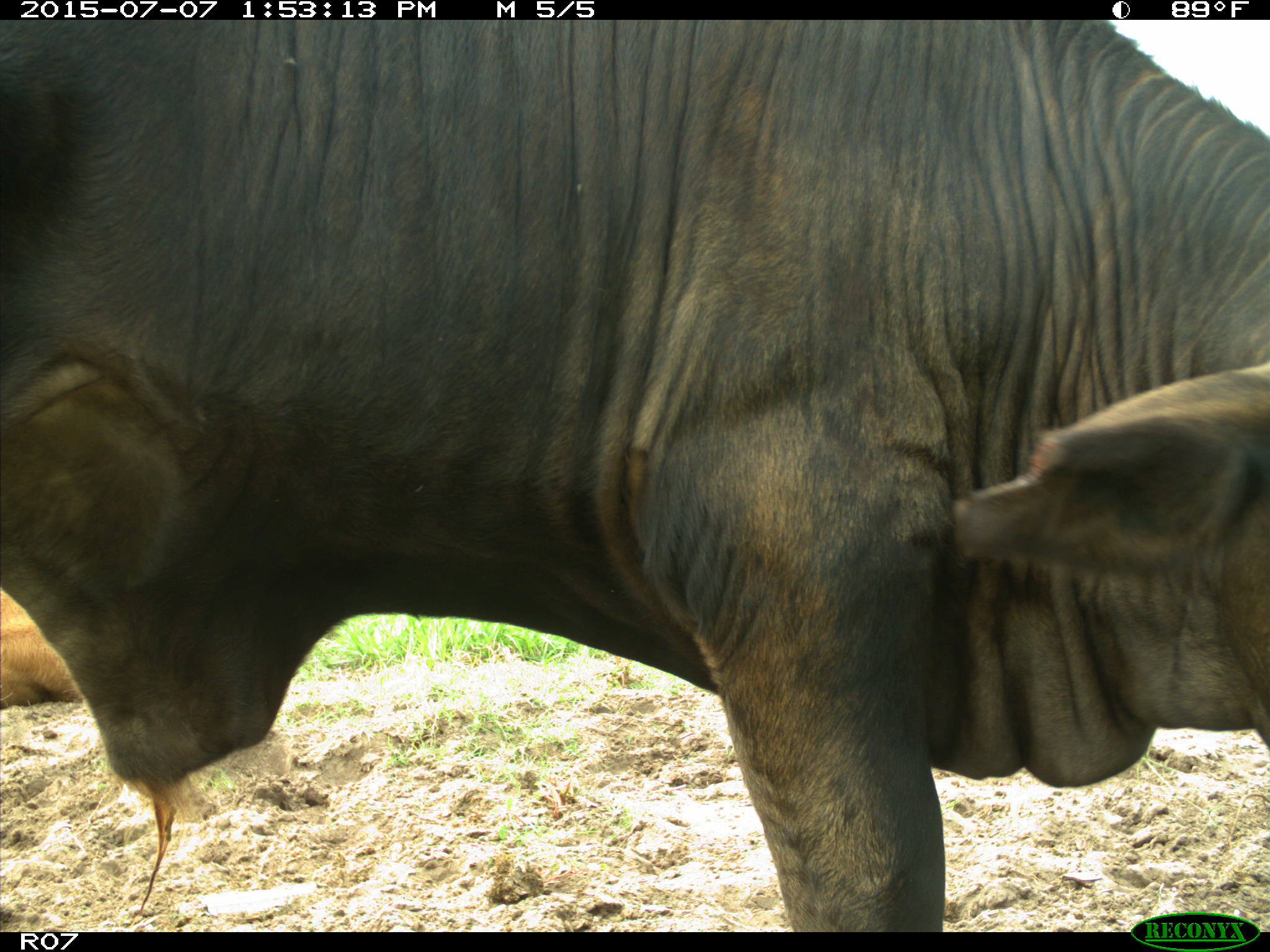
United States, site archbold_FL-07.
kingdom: Animalia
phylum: Chordata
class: Mammalia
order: Artiodactyla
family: Bovidae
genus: Bos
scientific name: Bos taurus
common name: domestic cow